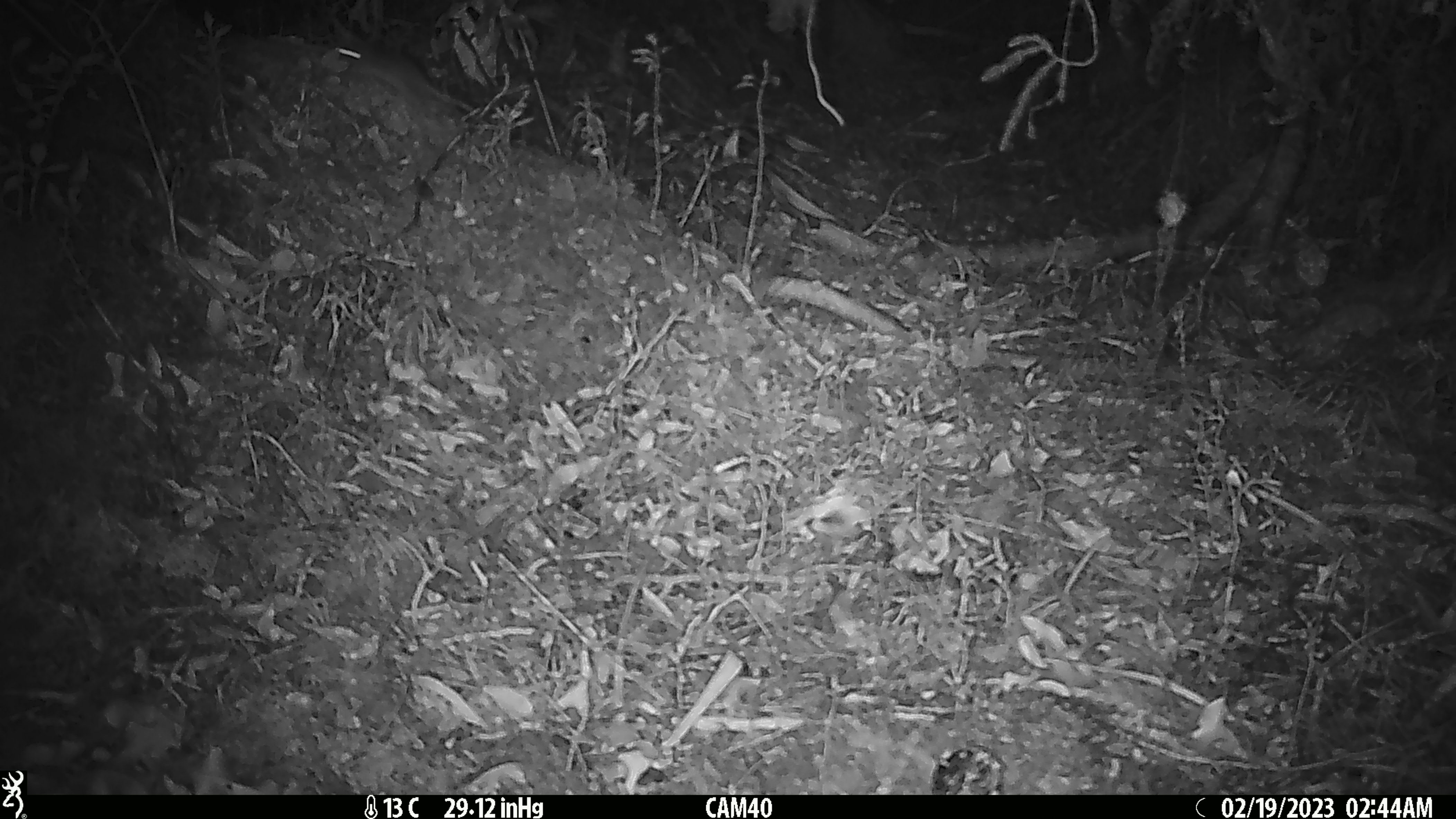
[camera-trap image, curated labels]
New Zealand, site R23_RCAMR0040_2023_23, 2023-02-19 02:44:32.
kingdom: Animalia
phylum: Chordata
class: Mammalia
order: Rodentia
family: Muridae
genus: Mus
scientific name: Mus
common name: mouse